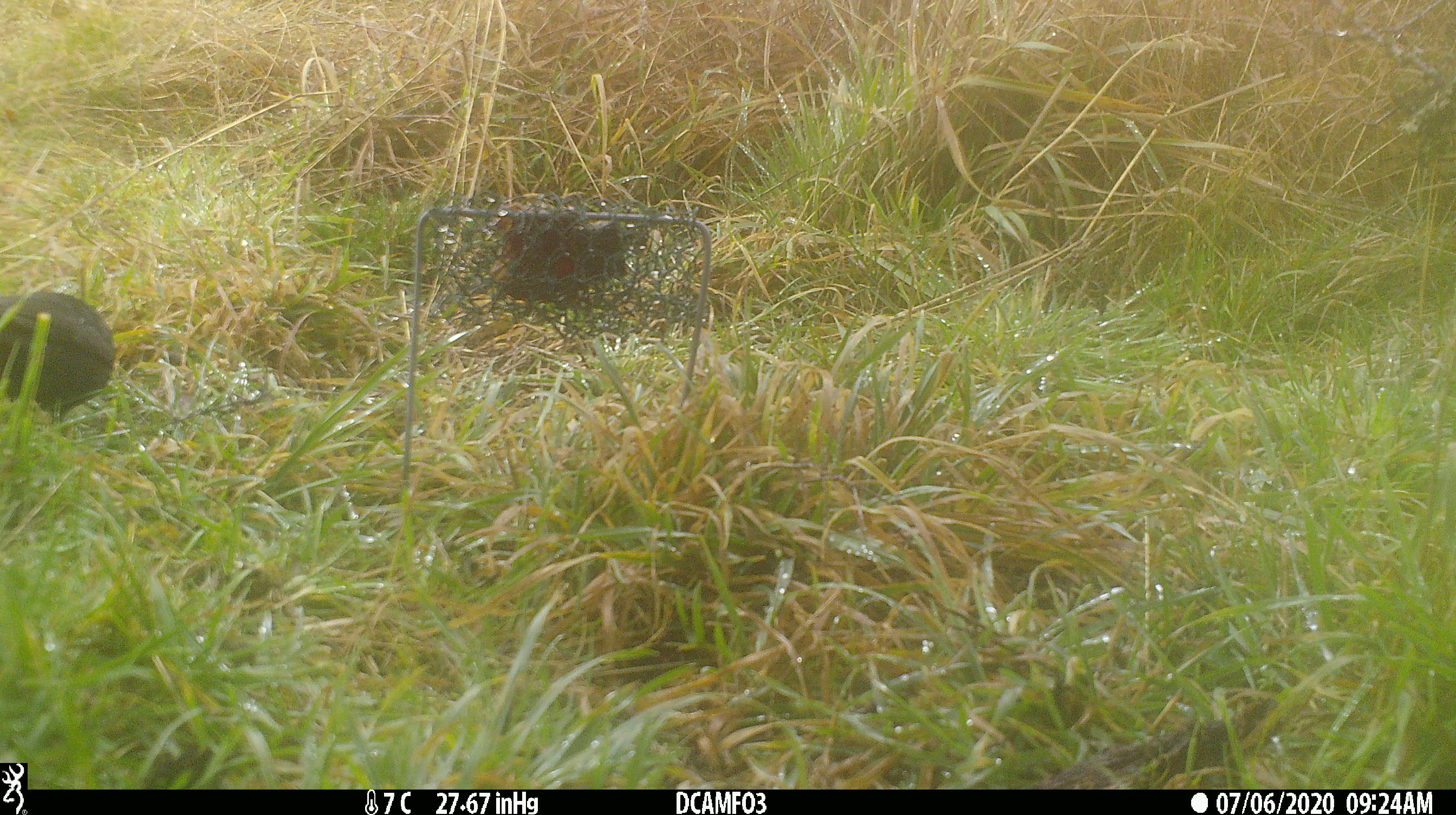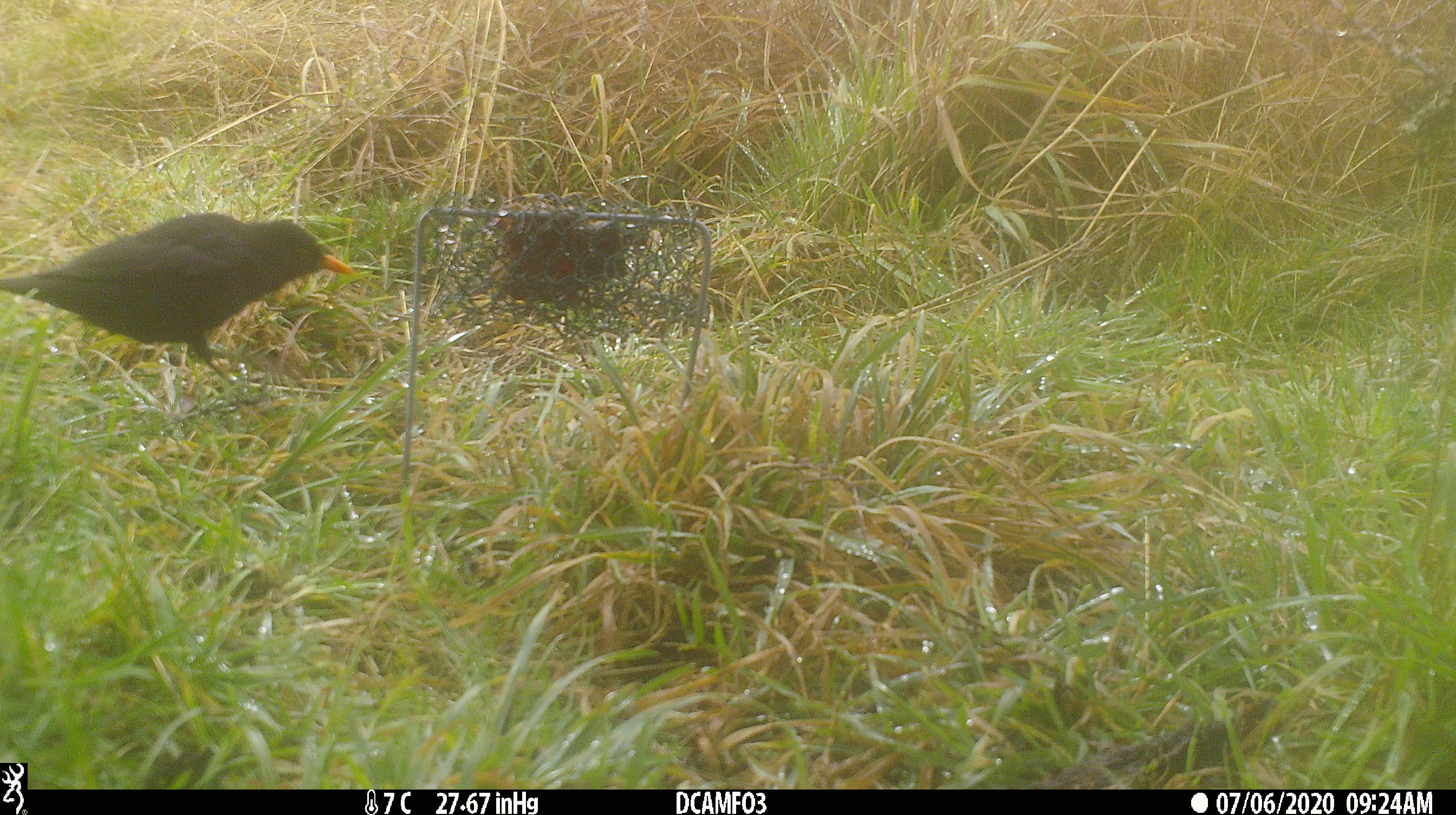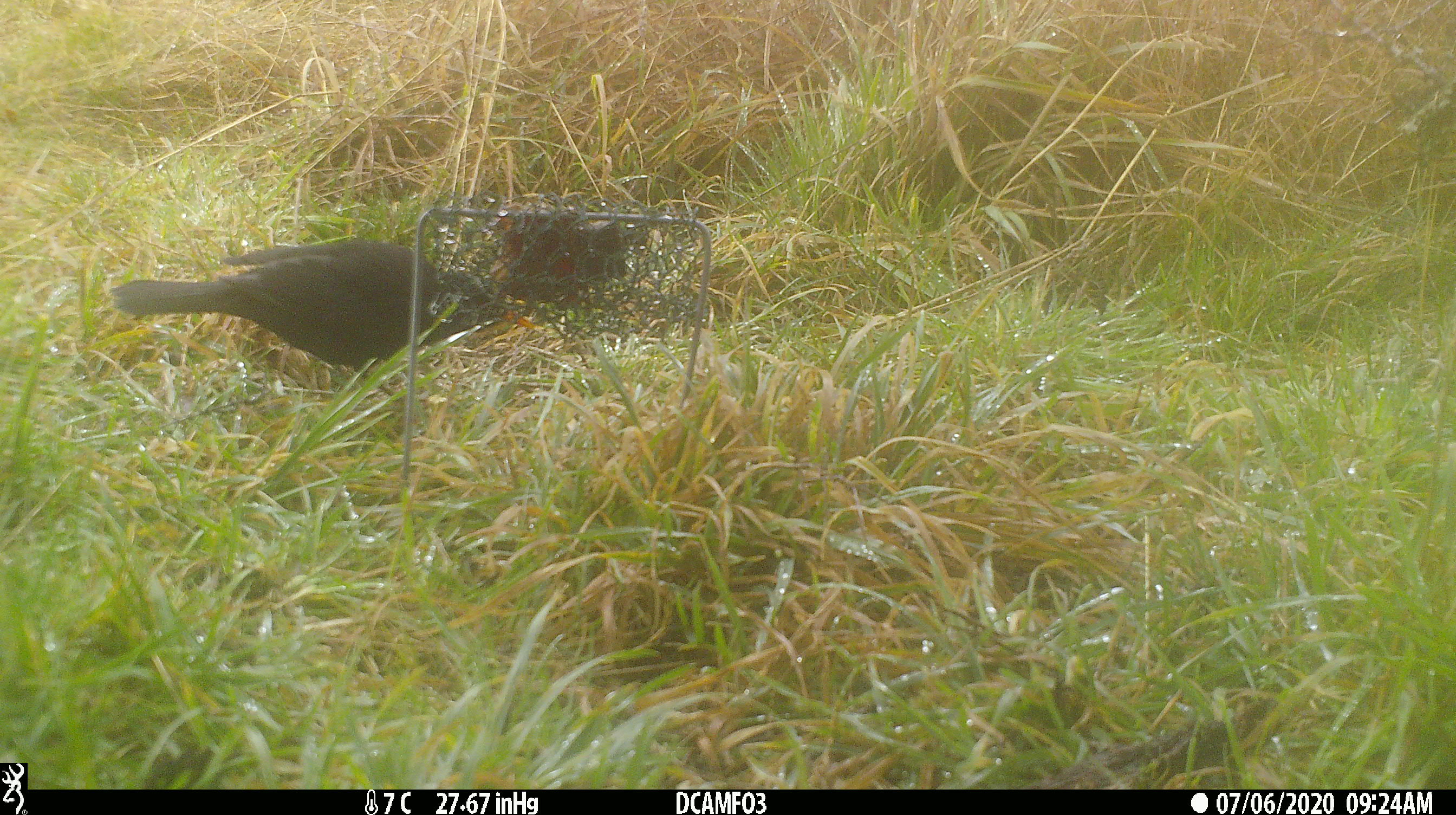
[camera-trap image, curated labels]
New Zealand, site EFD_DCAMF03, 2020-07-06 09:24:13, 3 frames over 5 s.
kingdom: Animalia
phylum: Chordata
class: Aves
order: Passeriformes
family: Turdidae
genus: Turdus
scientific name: Turdus merula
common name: eurasian blackbird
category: blackbird